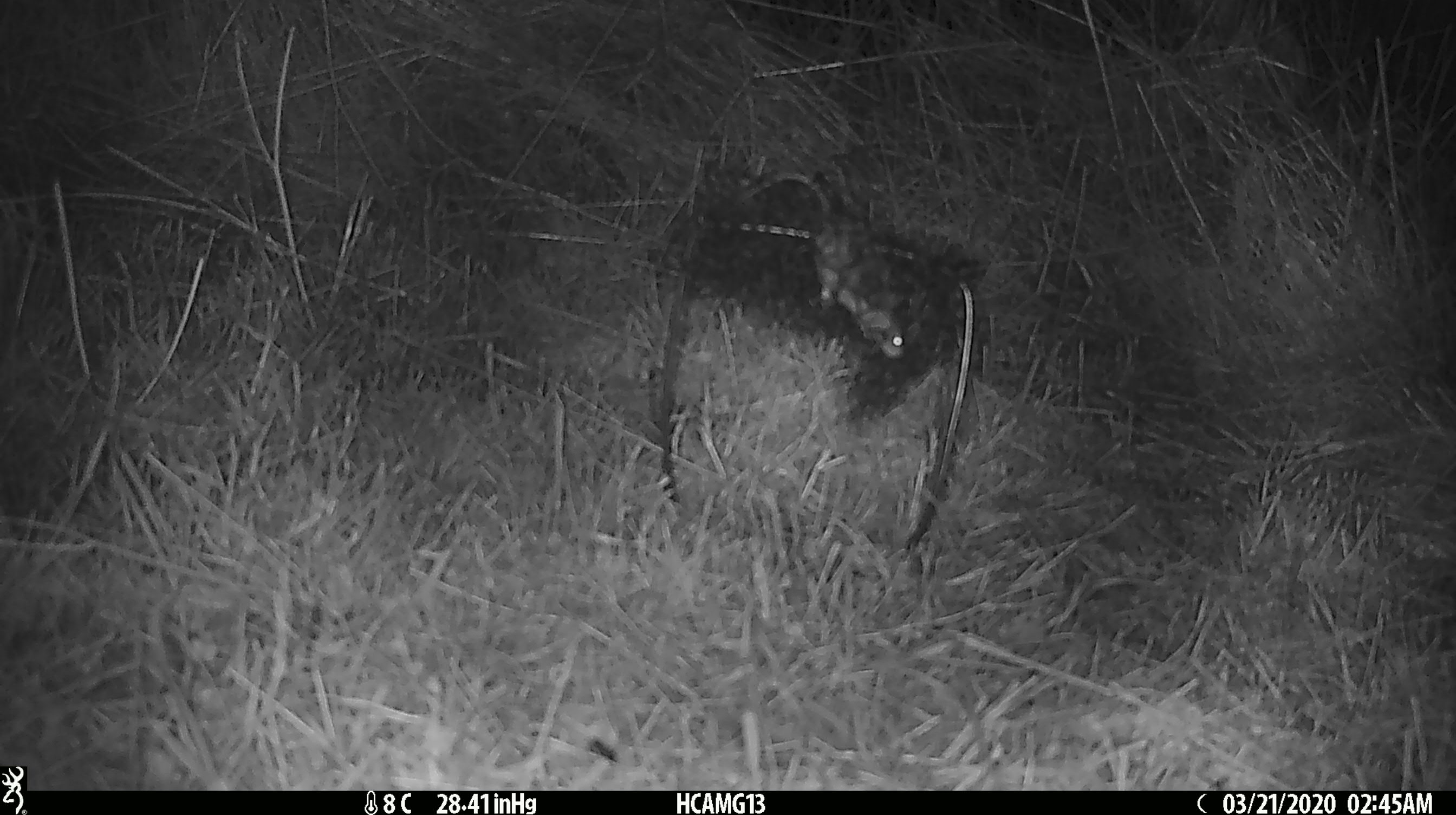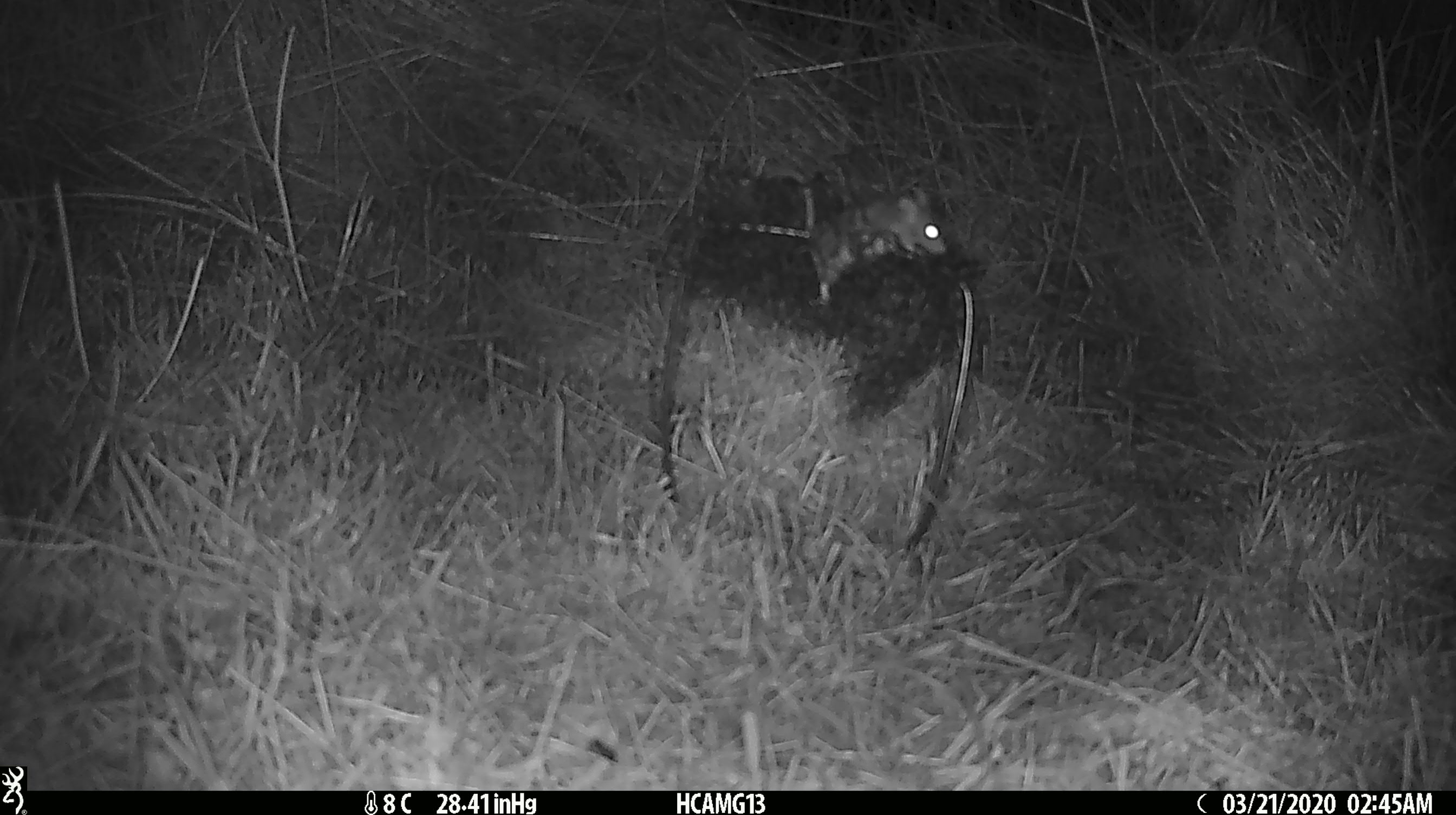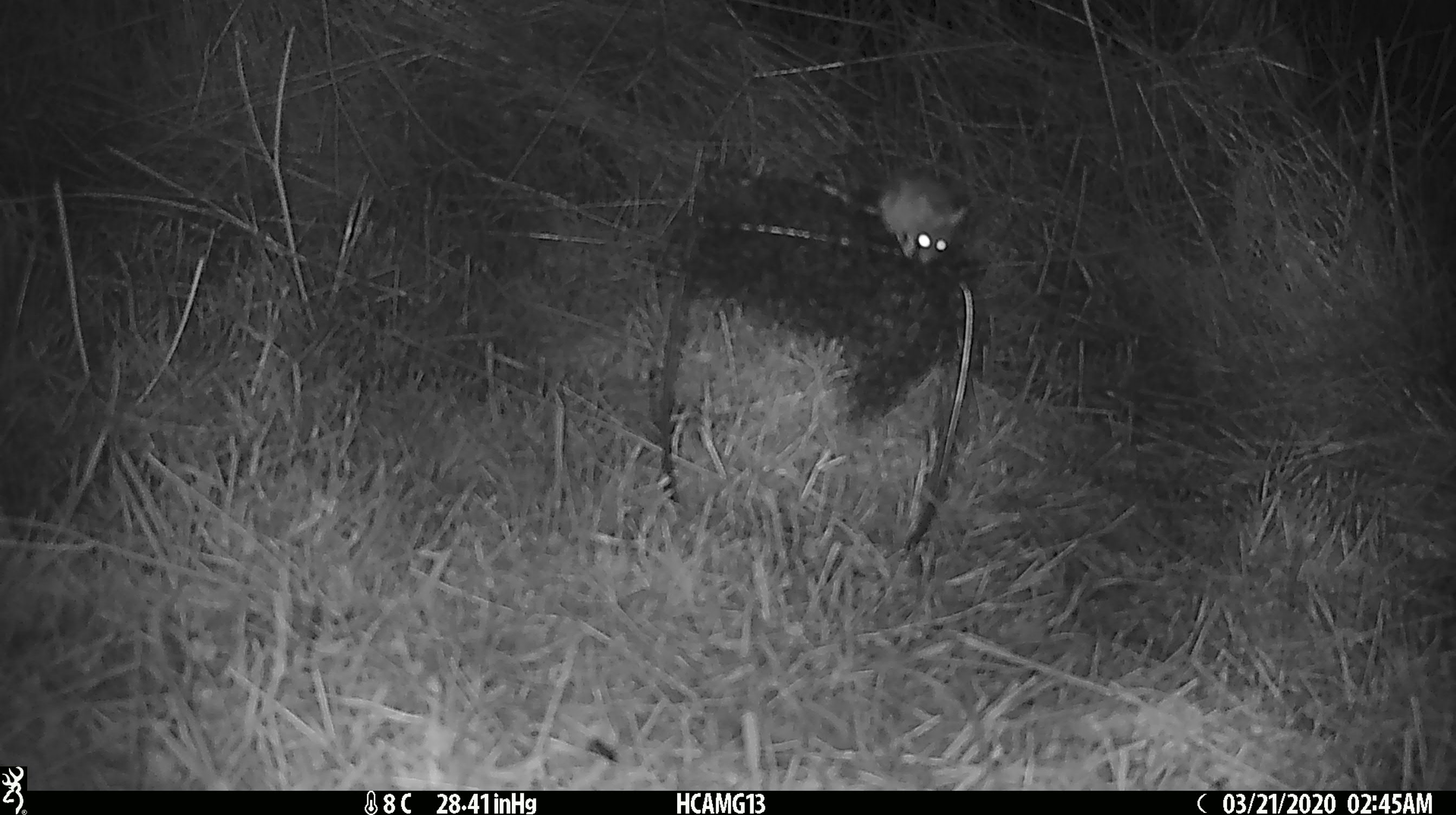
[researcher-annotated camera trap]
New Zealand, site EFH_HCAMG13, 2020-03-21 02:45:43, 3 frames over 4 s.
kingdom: Animalia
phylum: Chordata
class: Mammalia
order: Rodentia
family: Muridae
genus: Mus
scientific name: Mus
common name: mouse